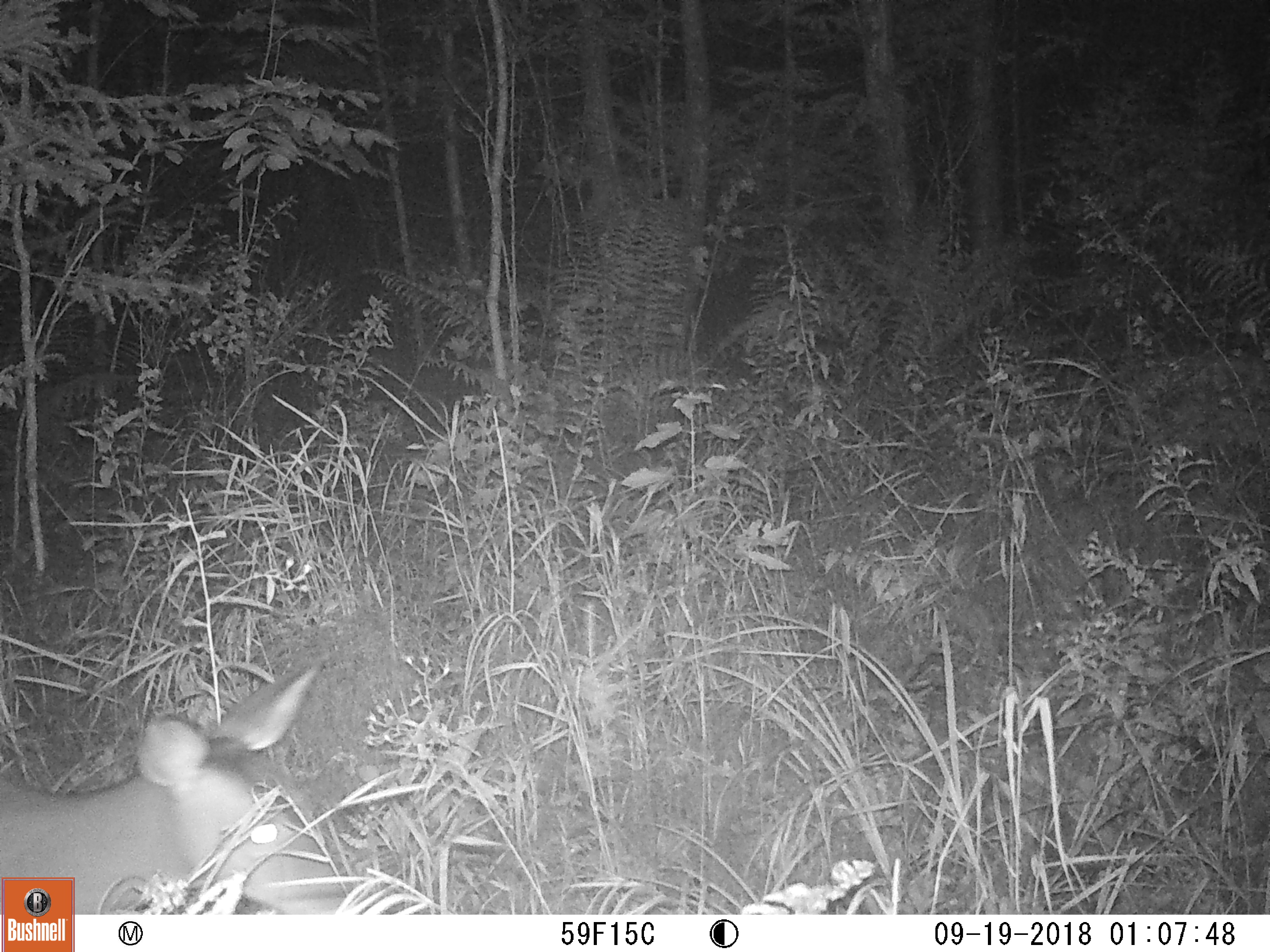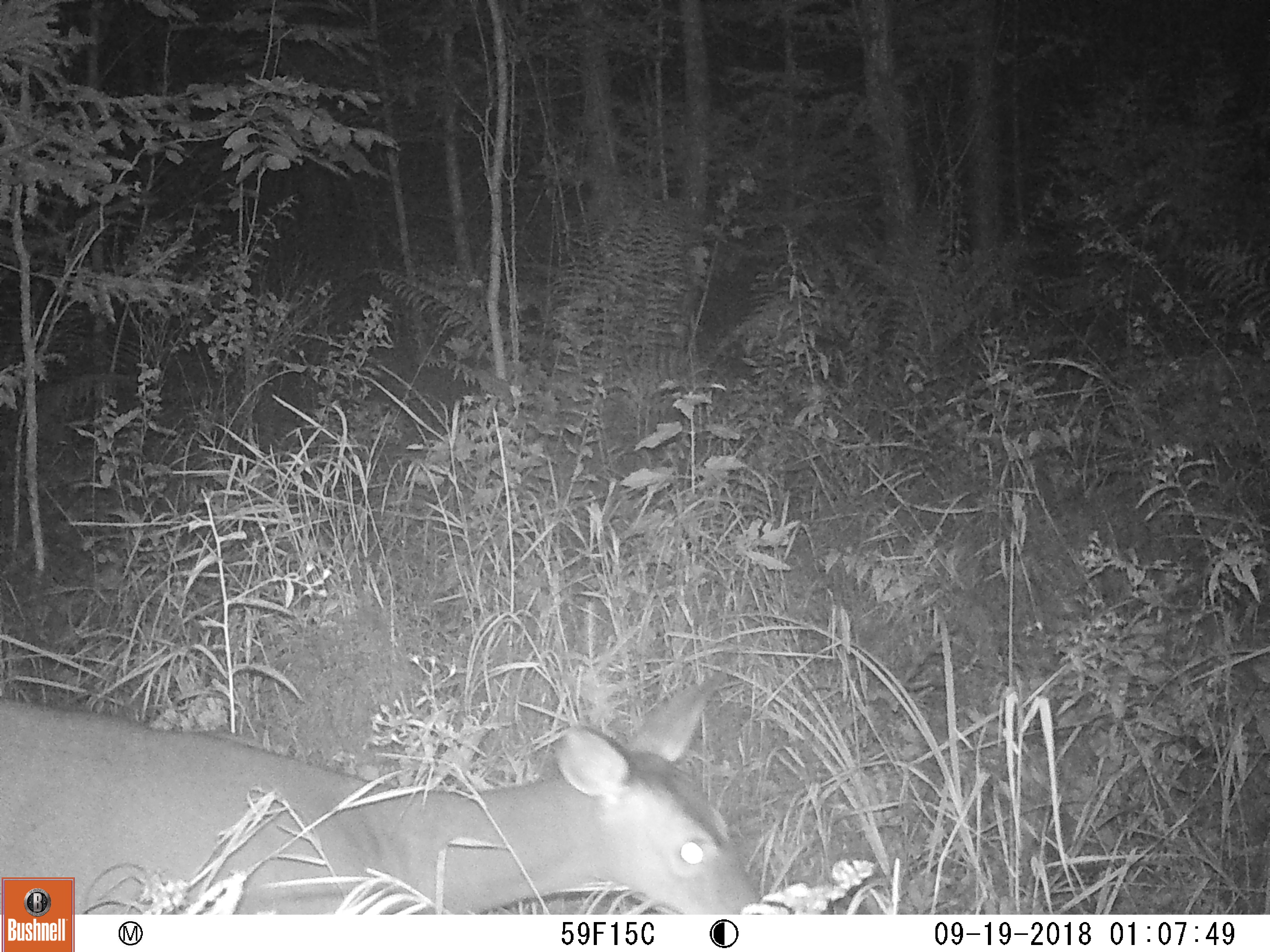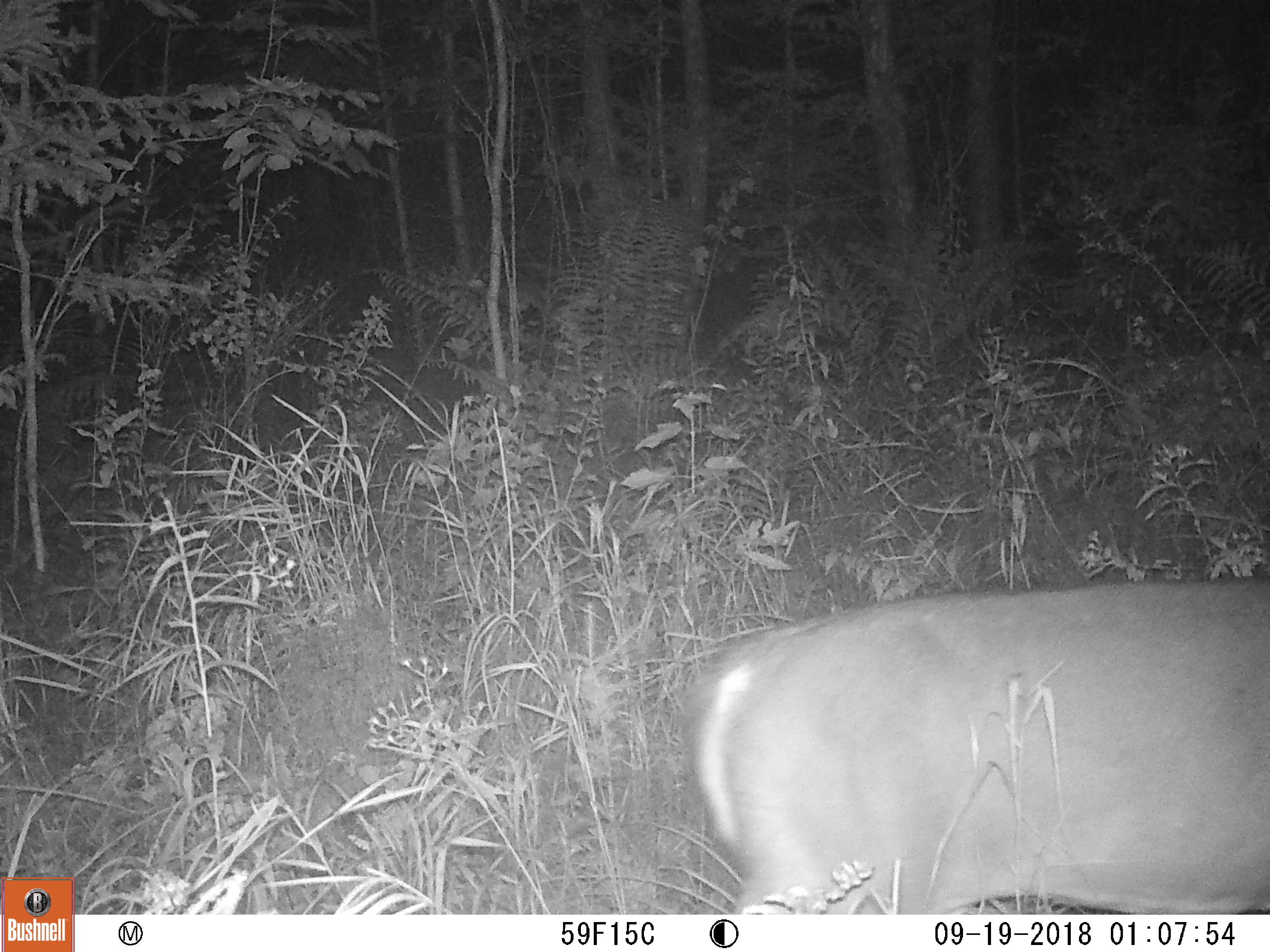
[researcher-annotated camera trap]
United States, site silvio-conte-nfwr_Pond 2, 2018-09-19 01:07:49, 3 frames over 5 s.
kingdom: Animalia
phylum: Chordata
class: Mammalia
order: Artiodactyla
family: Cervidae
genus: Odocoileus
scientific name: Odocoileus virginianus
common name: white-tailed deer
White-tailed deer (Odocoileus virginianus).